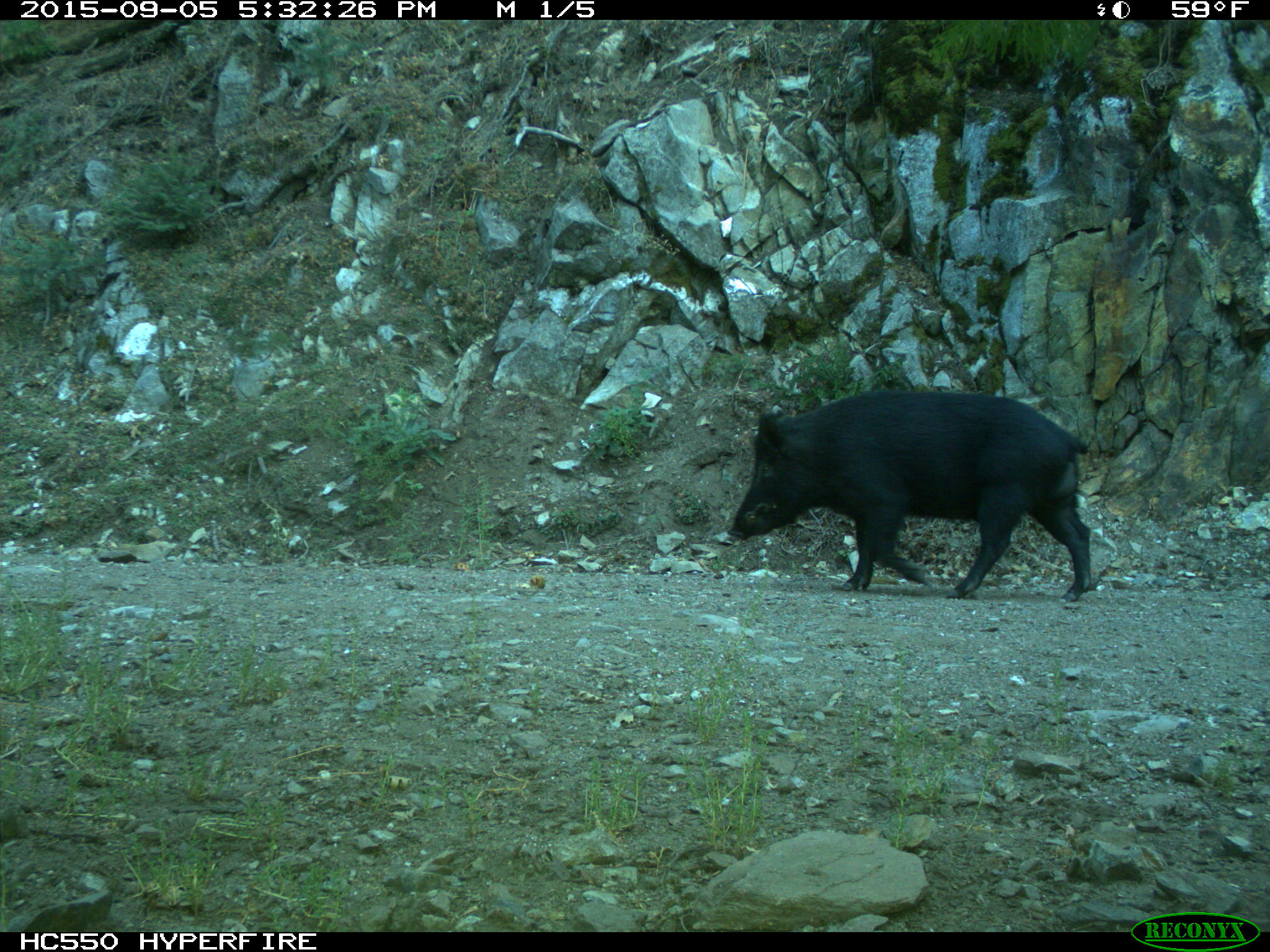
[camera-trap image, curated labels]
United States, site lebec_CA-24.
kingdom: Animalia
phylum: Chordata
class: Mammalia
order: Artiodactyla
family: Suidae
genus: Sus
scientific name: Sus scrofa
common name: wild boar